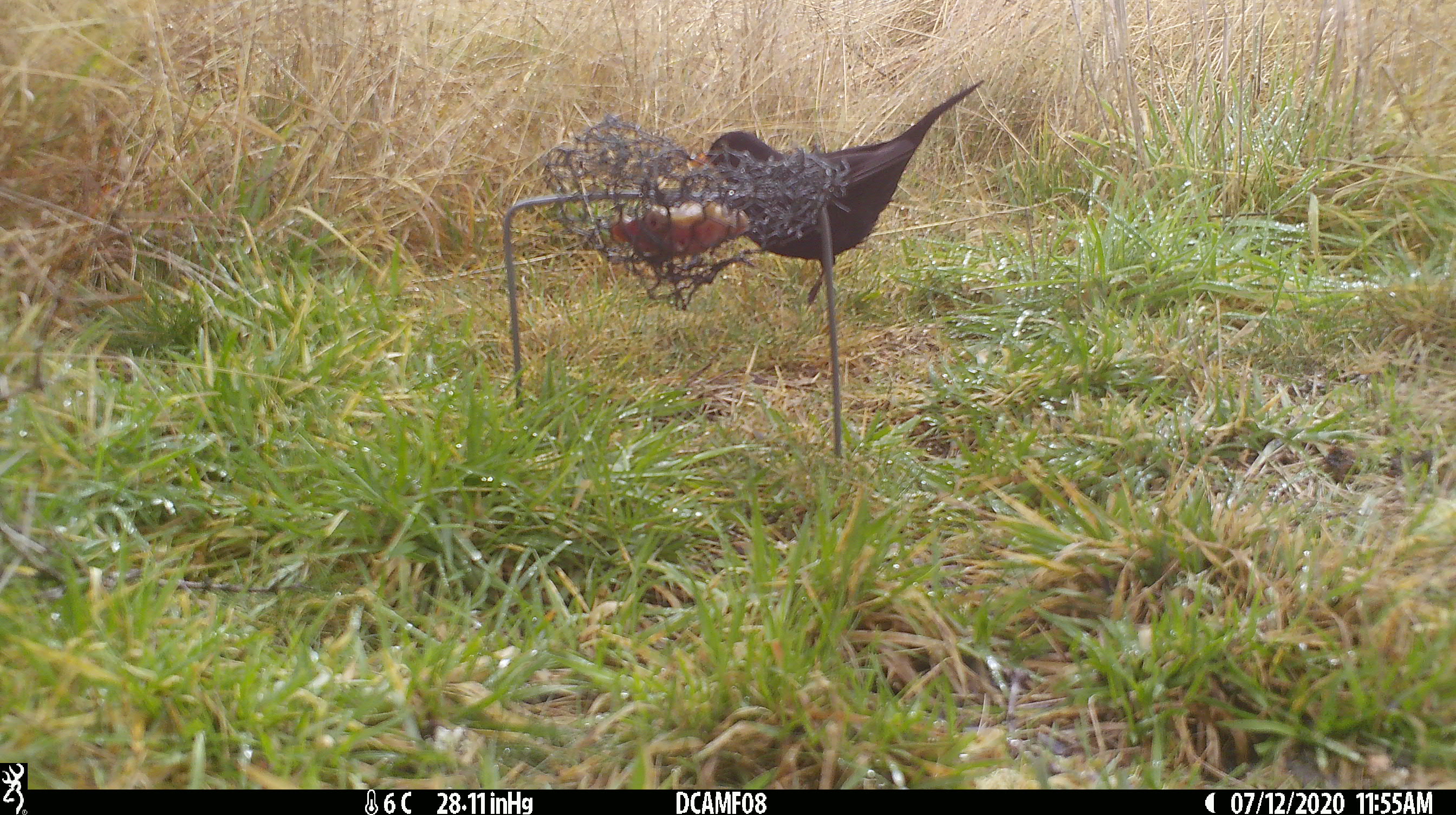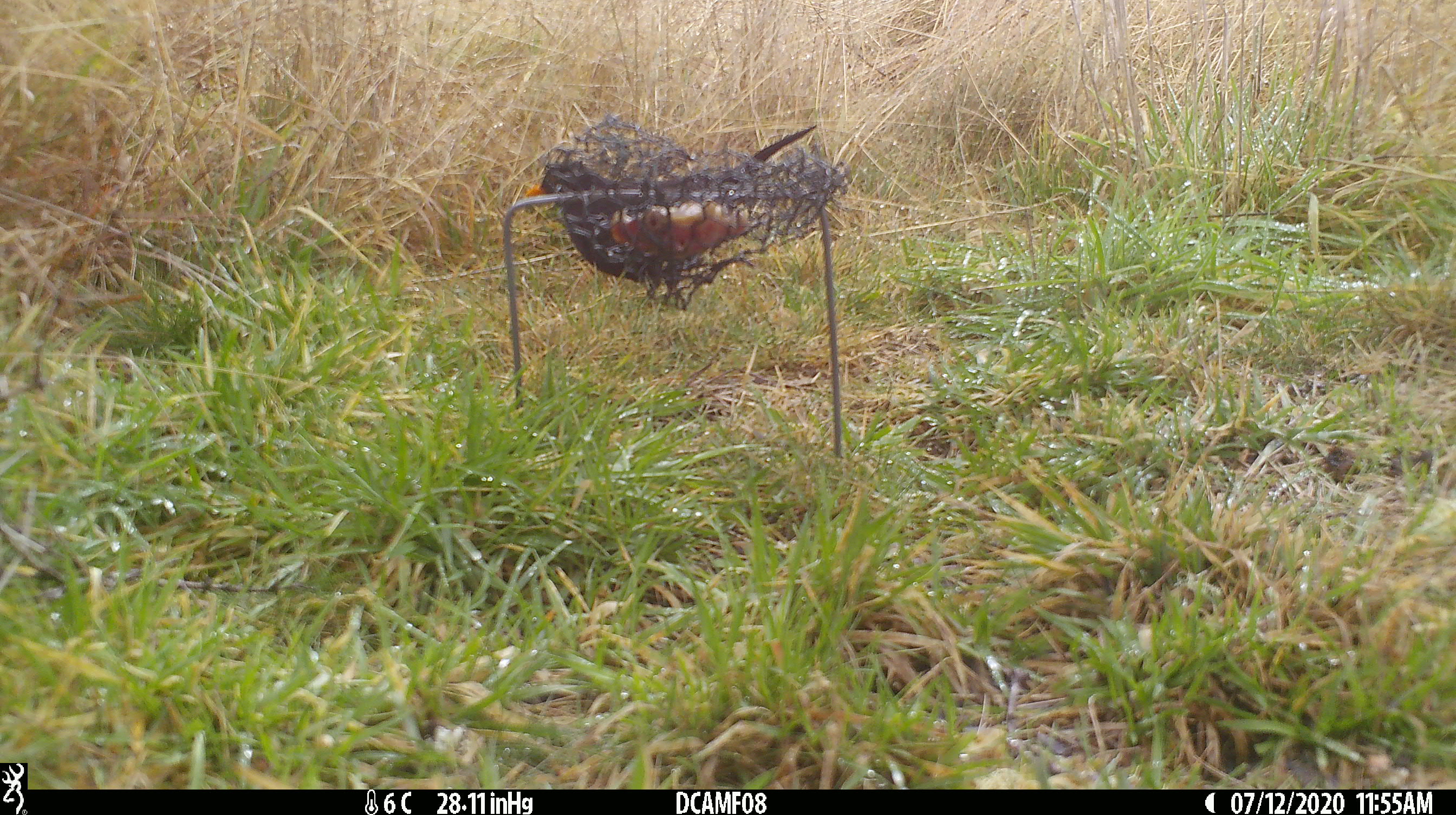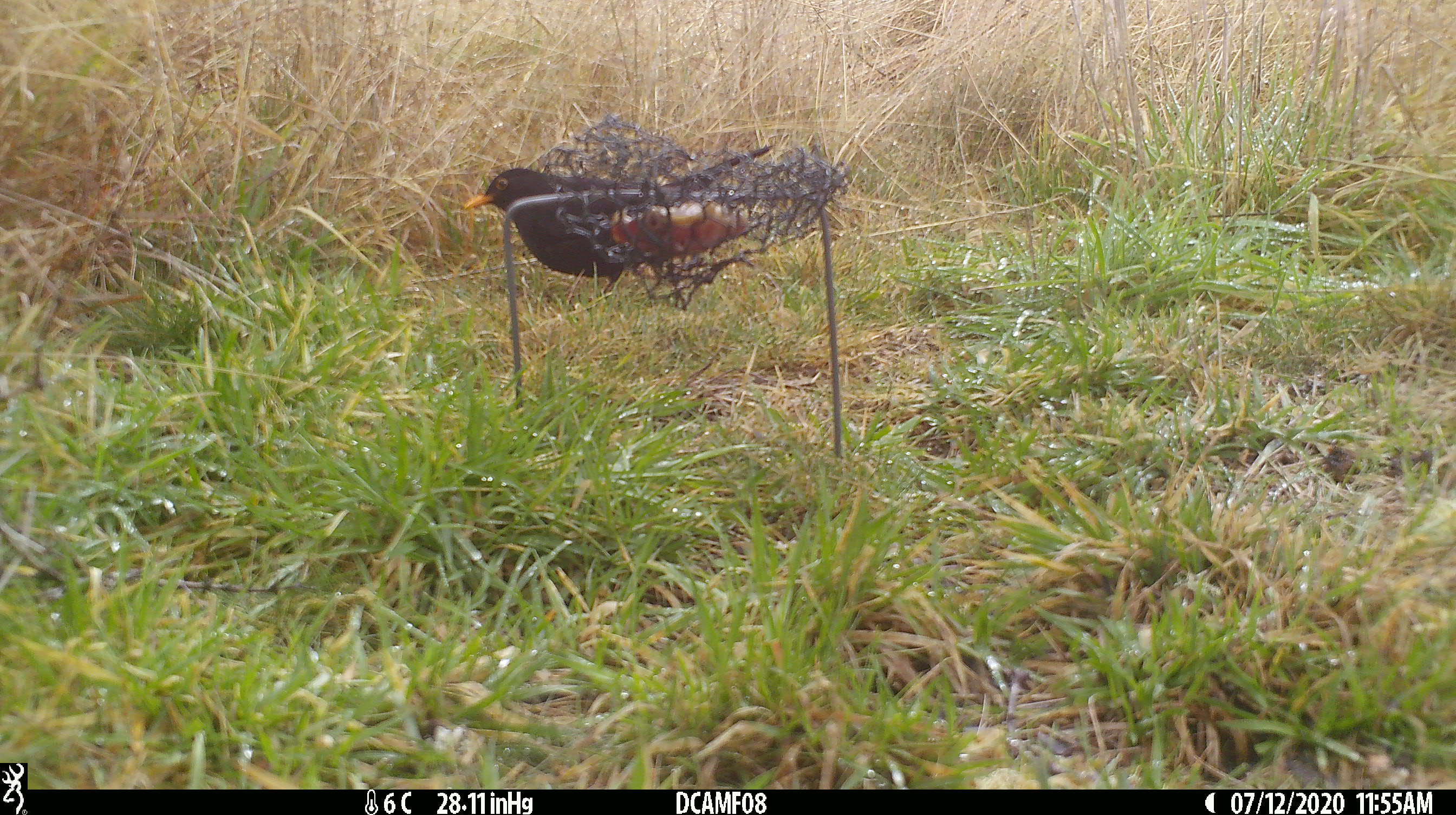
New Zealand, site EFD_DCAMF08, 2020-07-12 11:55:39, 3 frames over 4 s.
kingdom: Animalia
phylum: Chordata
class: Aves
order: Passeriformes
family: Turdidae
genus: Turdus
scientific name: Turdus merula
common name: eurasian blackbird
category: blackbird